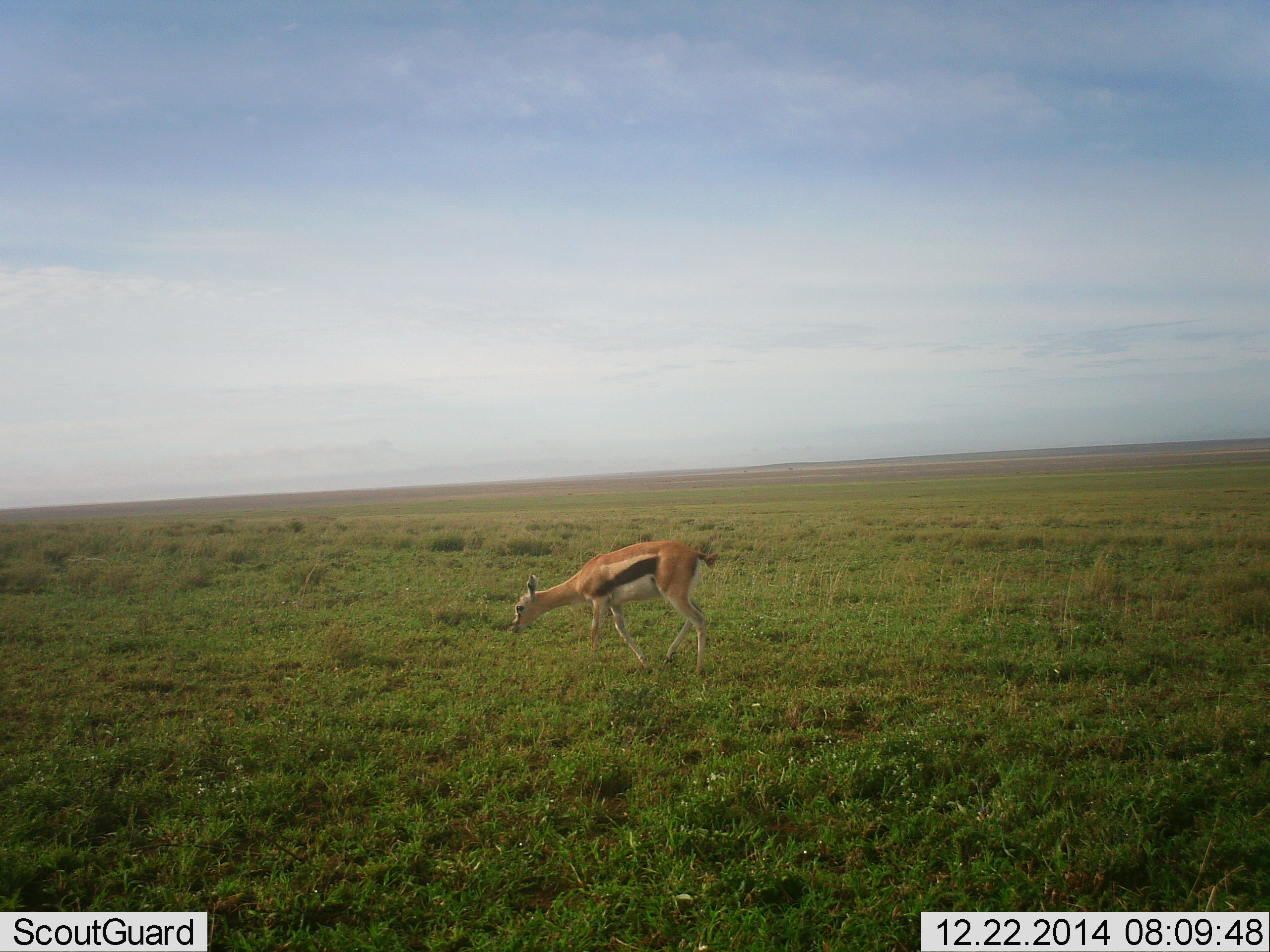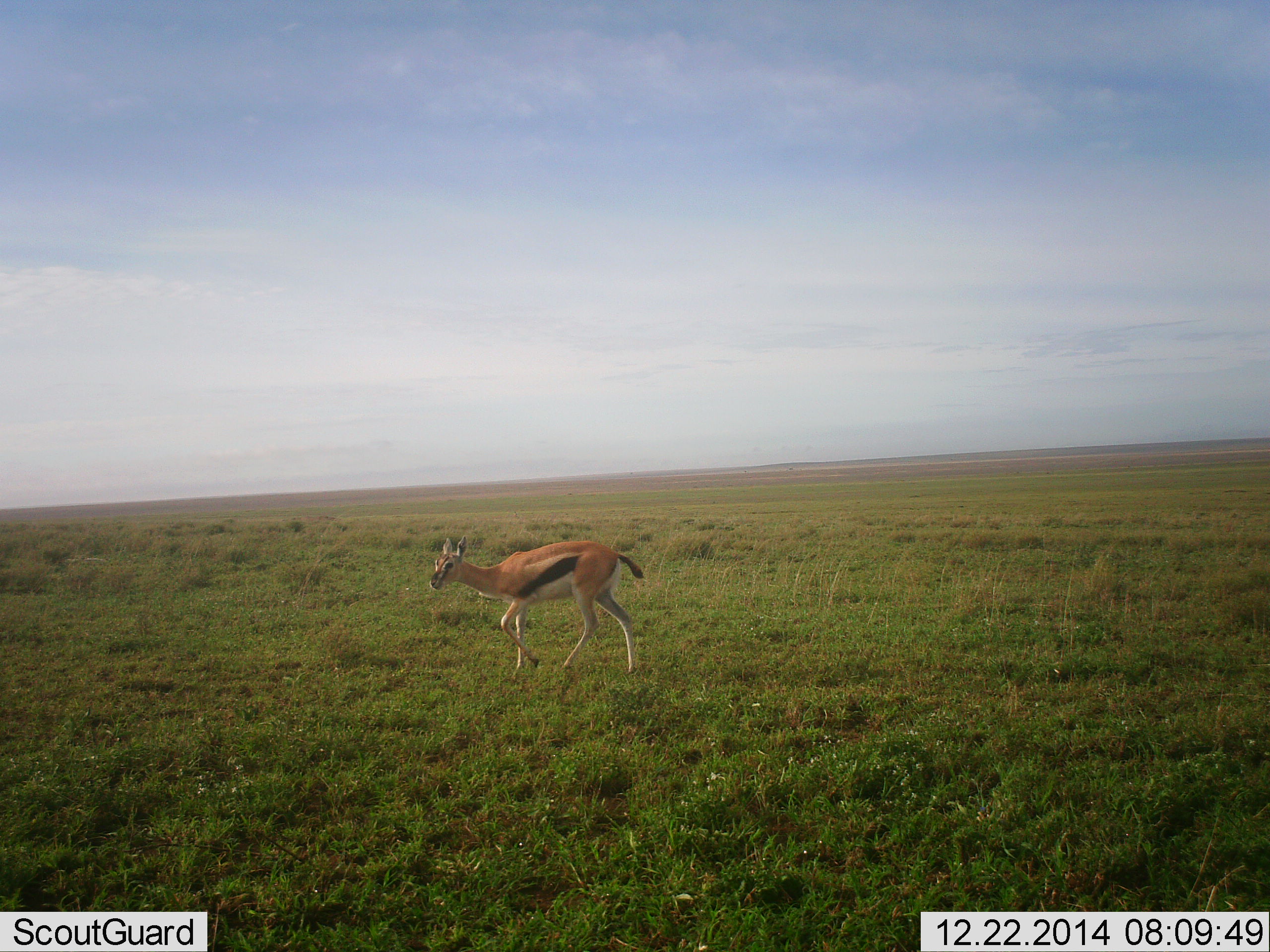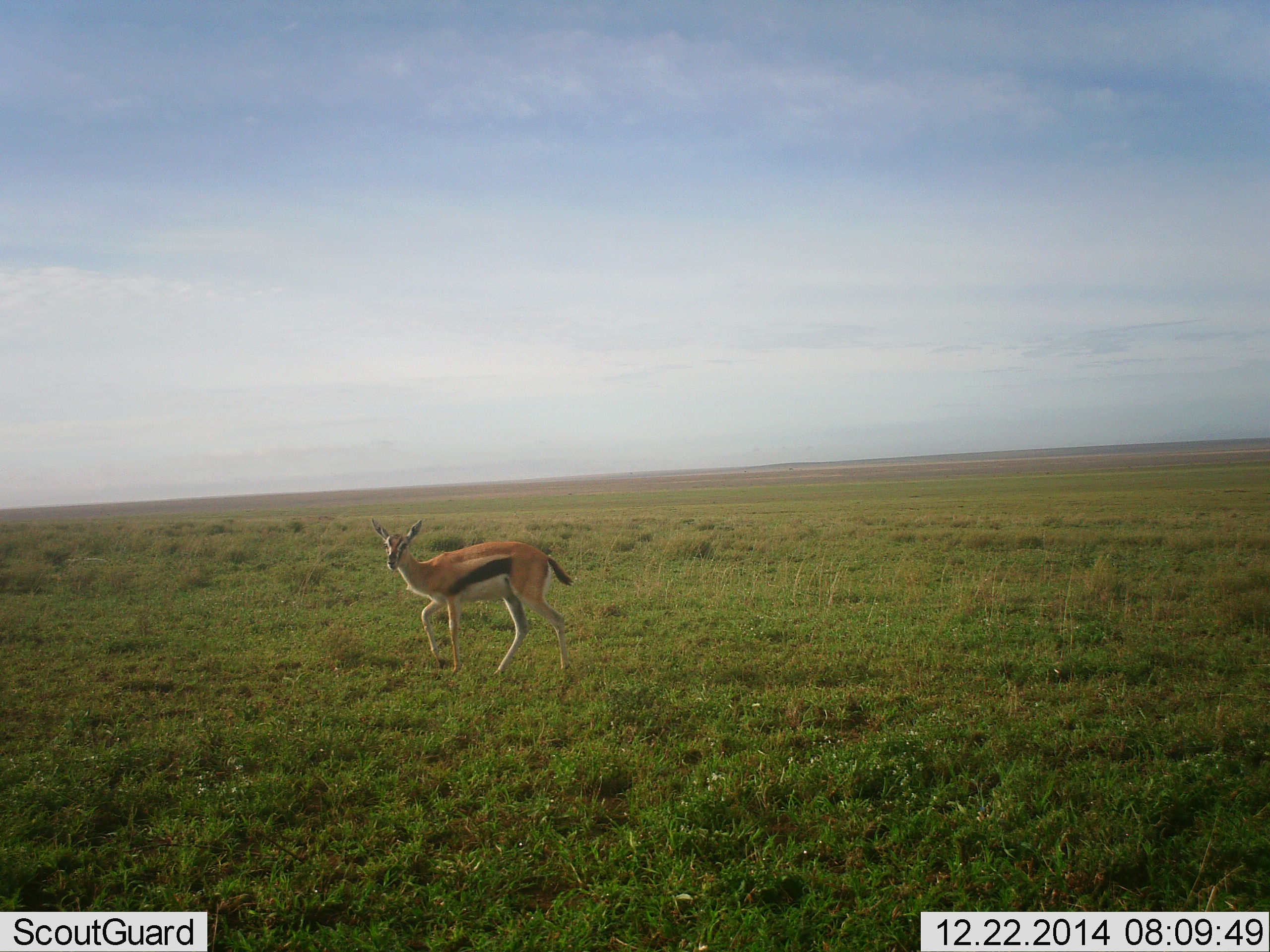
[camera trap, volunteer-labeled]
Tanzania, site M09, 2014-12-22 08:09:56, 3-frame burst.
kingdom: Animalia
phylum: Chordata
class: Mammalia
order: Artiodactyla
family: Bovidae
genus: Eudorcas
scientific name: Eudorcas thomsonii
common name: thomson's gazelle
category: gazellethomsons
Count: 1.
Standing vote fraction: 0%.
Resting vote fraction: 0%.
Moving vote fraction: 100%.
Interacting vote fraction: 0%.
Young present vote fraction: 0%.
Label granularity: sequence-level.